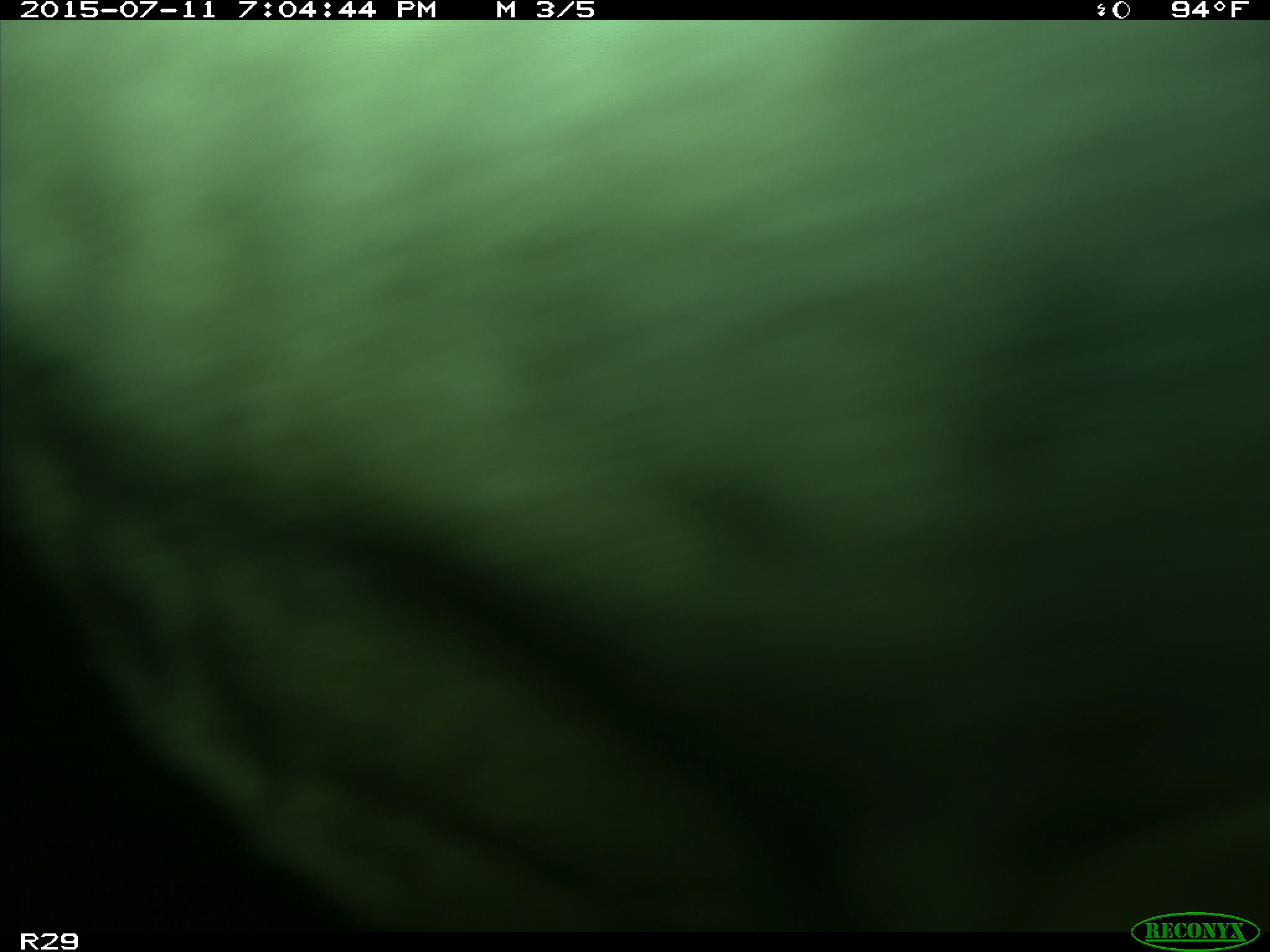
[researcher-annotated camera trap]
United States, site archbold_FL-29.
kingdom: Animalia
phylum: Chordata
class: Mammalia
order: Artiodactyla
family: Bovidae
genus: Bos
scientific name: Bos taurus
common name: domestic cow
Bos taurus (domestic cow).